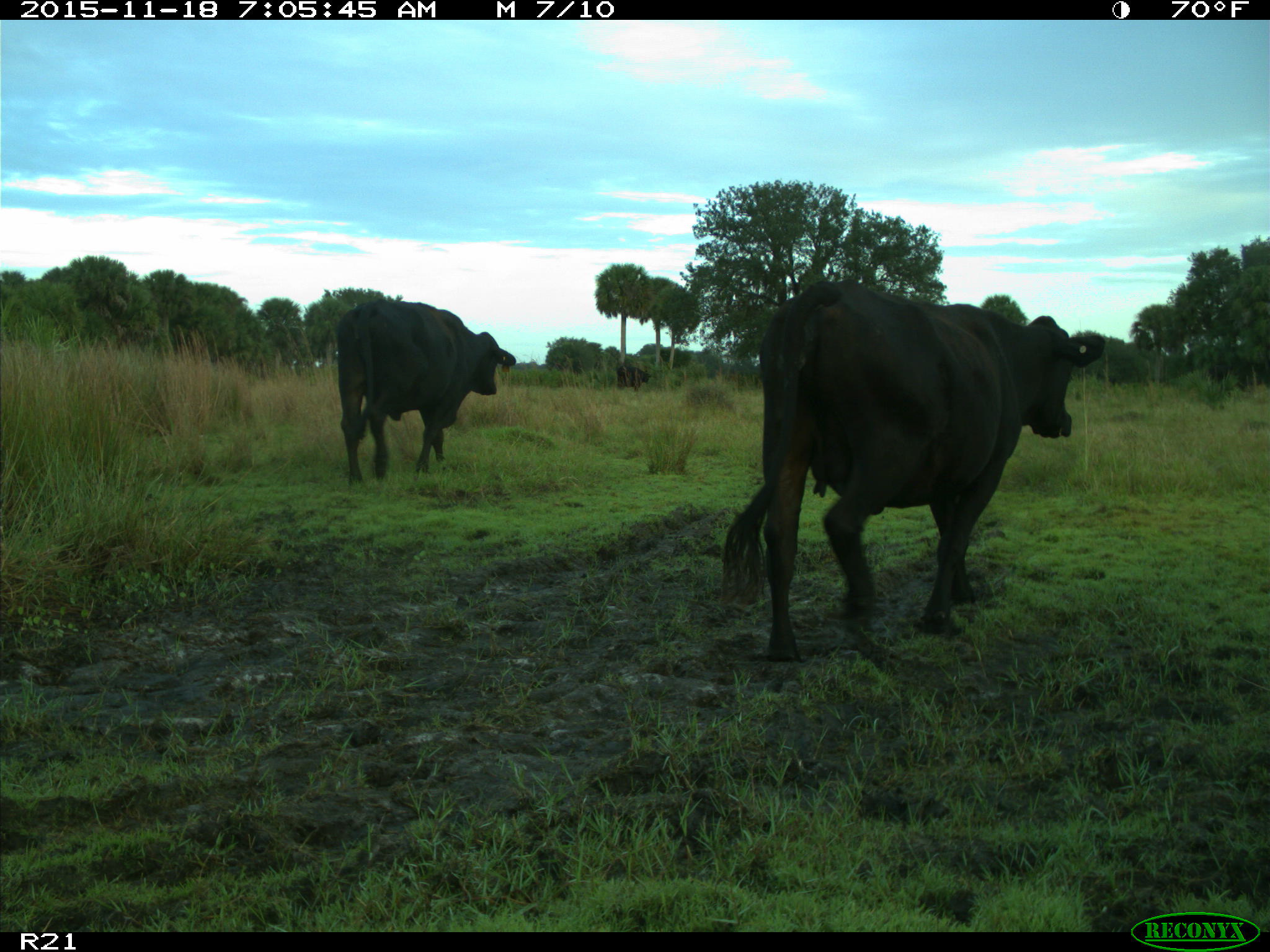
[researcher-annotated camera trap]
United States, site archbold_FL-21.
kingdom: Animalia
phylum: Chordata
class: Mammalia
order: Artiodactyla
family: Bovidae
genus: Bos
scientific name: Bos taurus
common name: domestic cow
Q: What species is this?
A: Bos taurus (domestic cow).